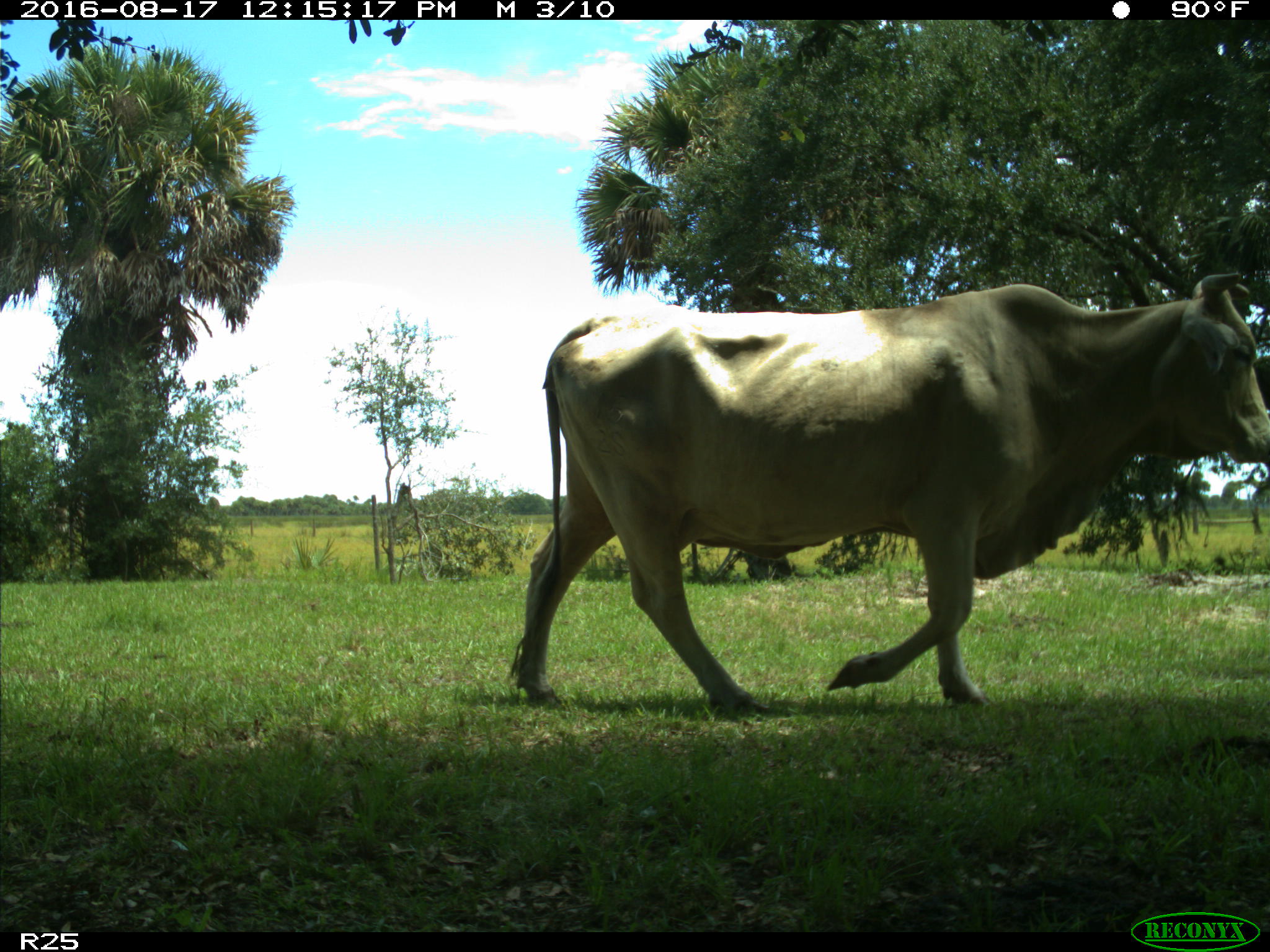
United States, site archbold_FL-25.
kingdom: Animalia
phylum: Chordata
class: Mammalia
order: Artiodactyla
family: Bovidae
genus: Bos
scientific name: Bos taurus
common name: domestic cow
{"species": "Bos taurus (domestic cow)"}